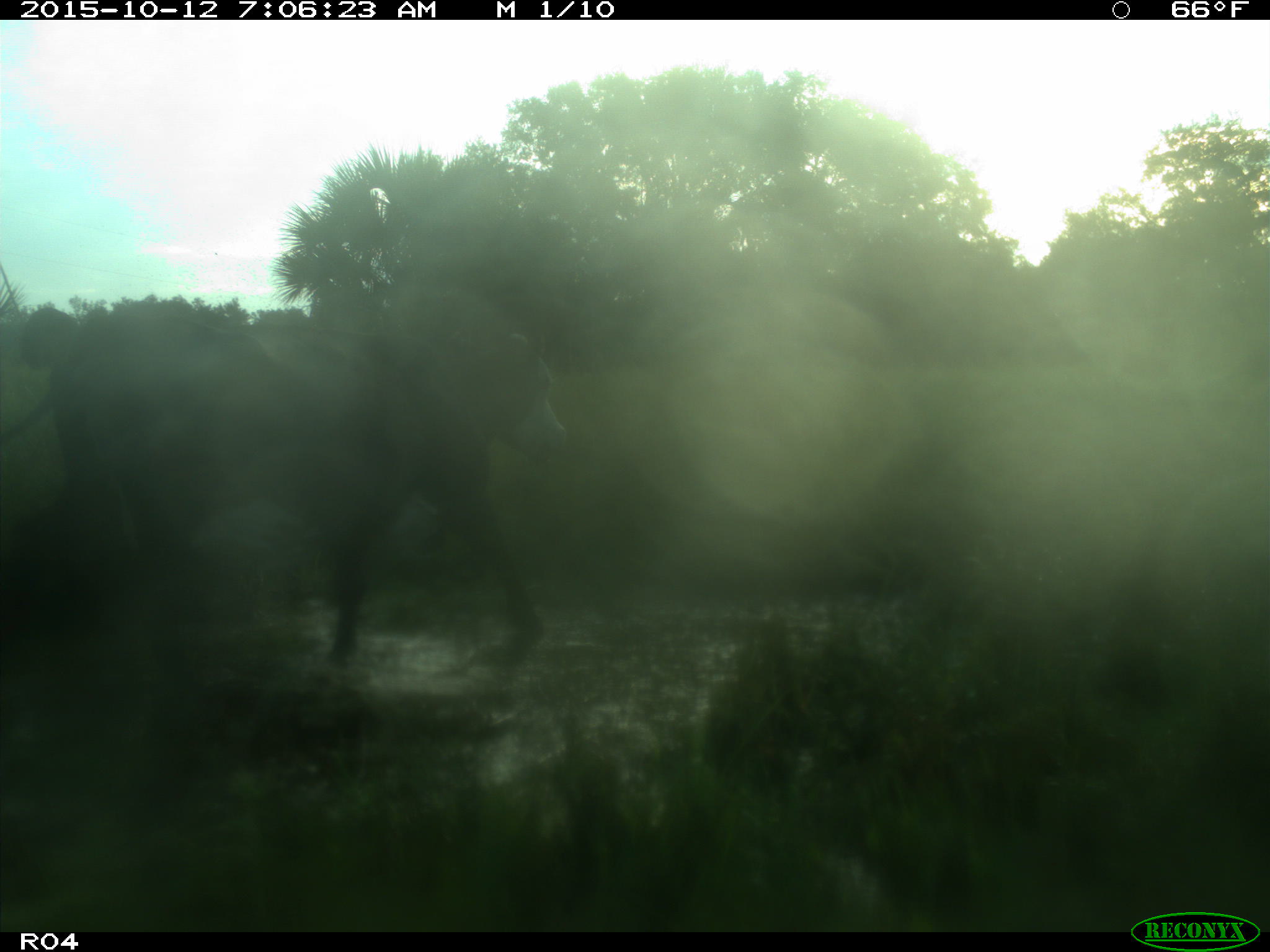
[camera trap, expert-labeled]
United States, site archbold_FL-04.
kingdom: Animalia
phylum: Chordata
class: Mammalia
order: Artiodactyla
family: Bovidae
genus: Bos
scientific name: Bos taurus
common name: domestic cow